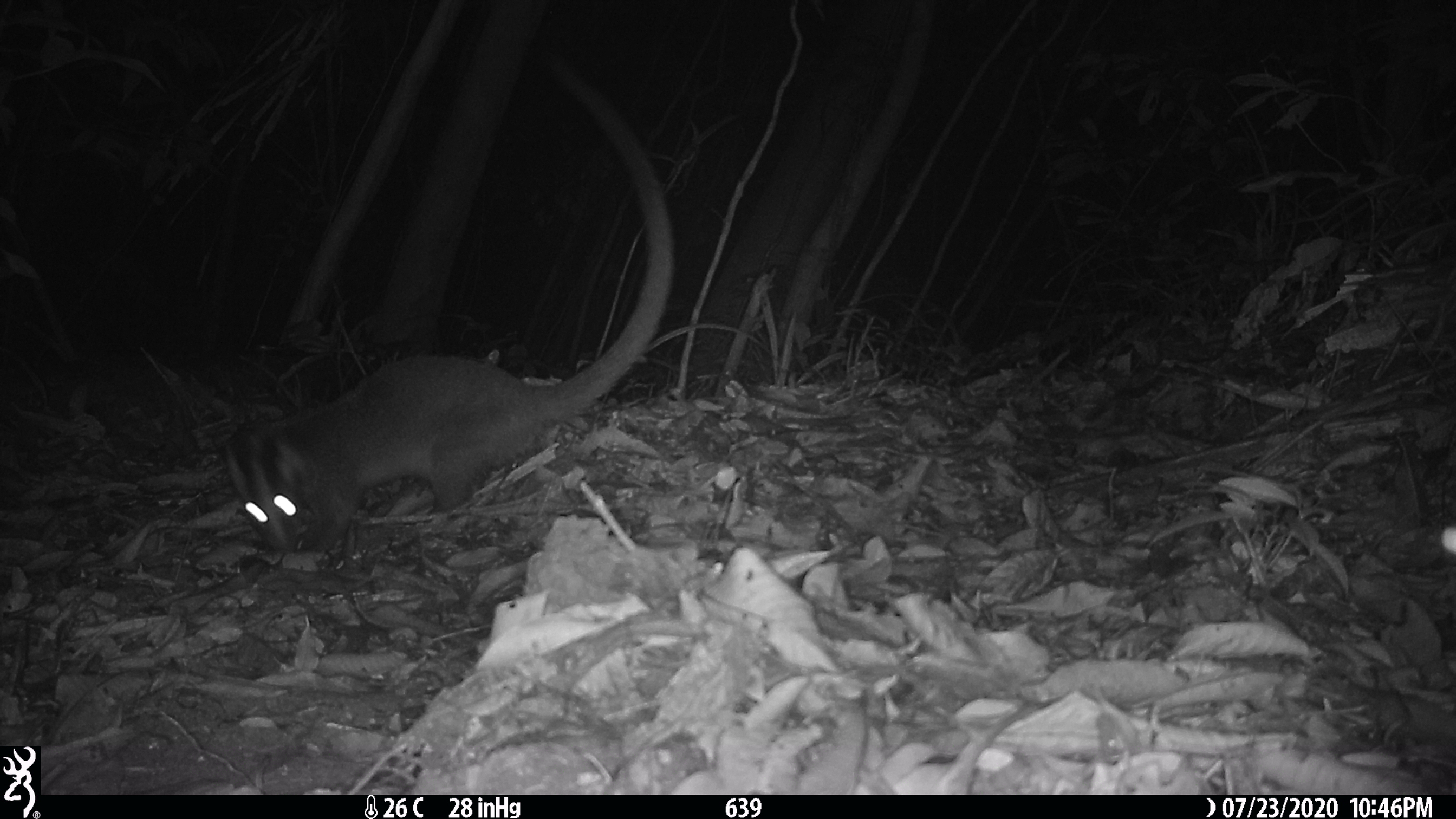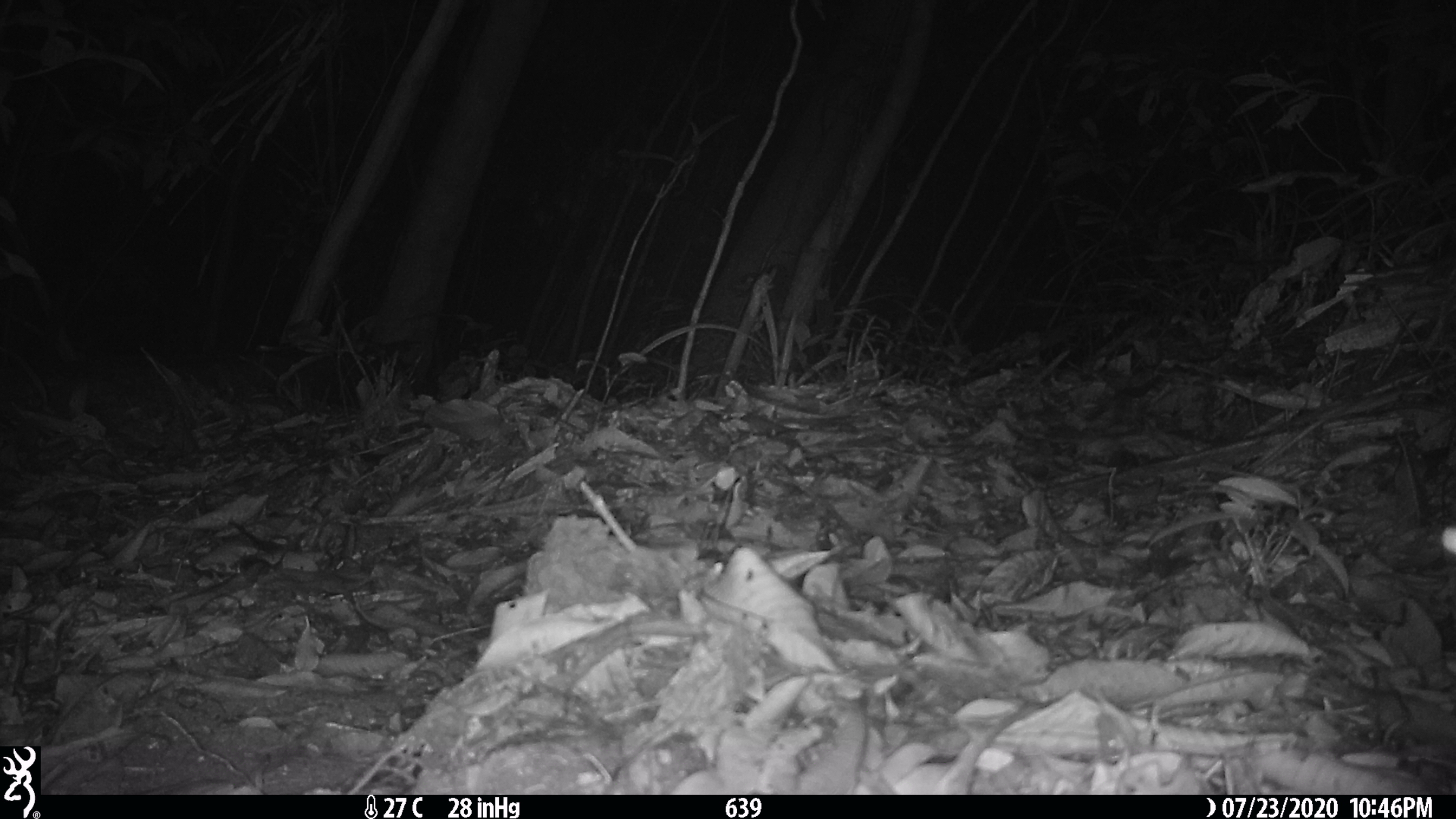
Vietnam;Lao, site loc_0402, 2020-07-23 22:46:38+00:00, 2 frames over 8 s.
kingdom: Animalia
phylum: Chordata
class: Mammalia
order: Carnivora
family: Viverridae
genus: Paguma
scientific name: Paguma larvata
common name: masked palm civet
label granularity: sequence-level